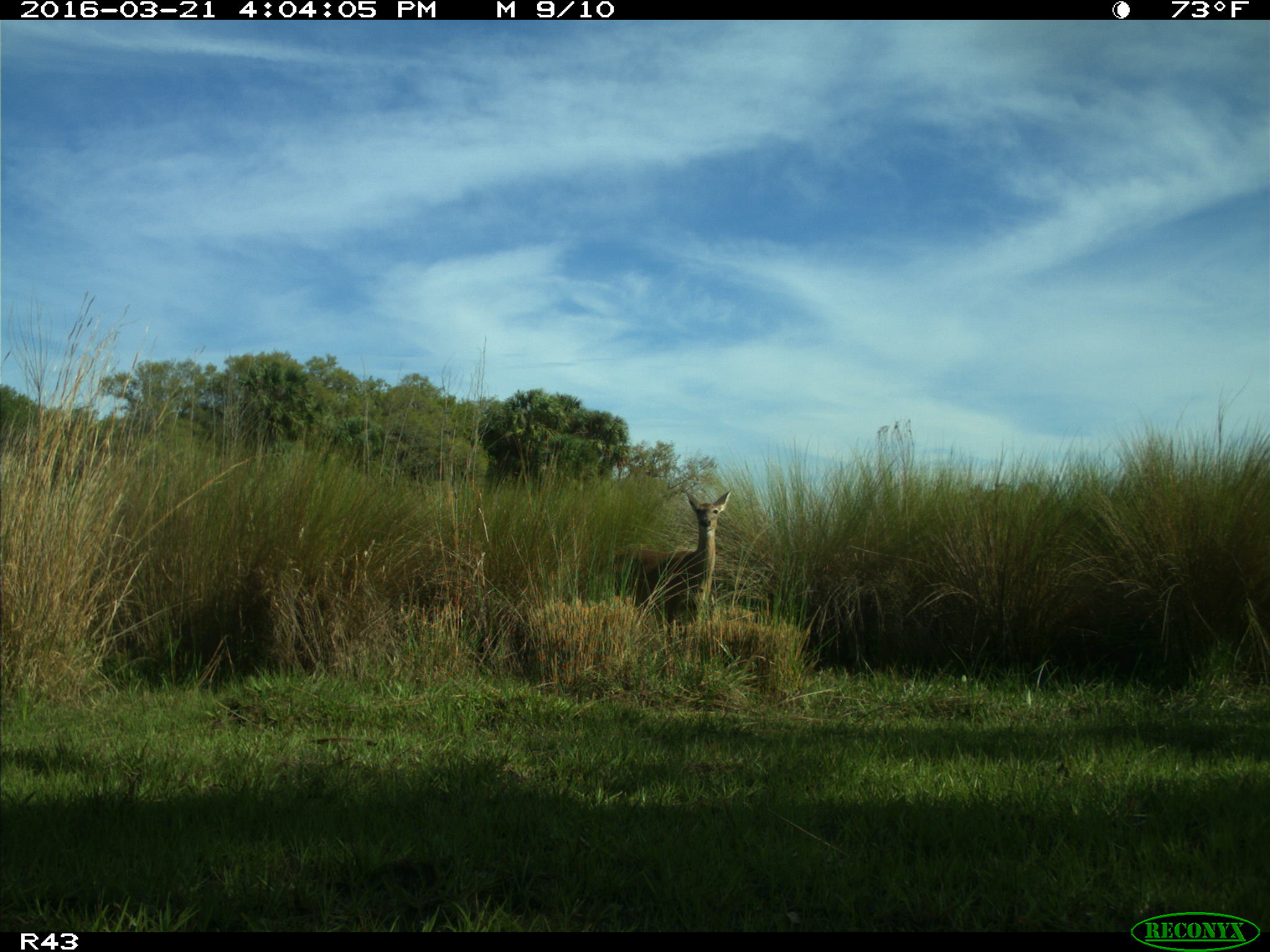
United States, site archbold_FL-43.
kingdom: Animalia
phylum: Chordata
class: Mammalia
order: Artiodactyla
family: Cervidae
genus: Odocoileus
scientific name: Odocoileus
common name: deer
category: unidentified deer